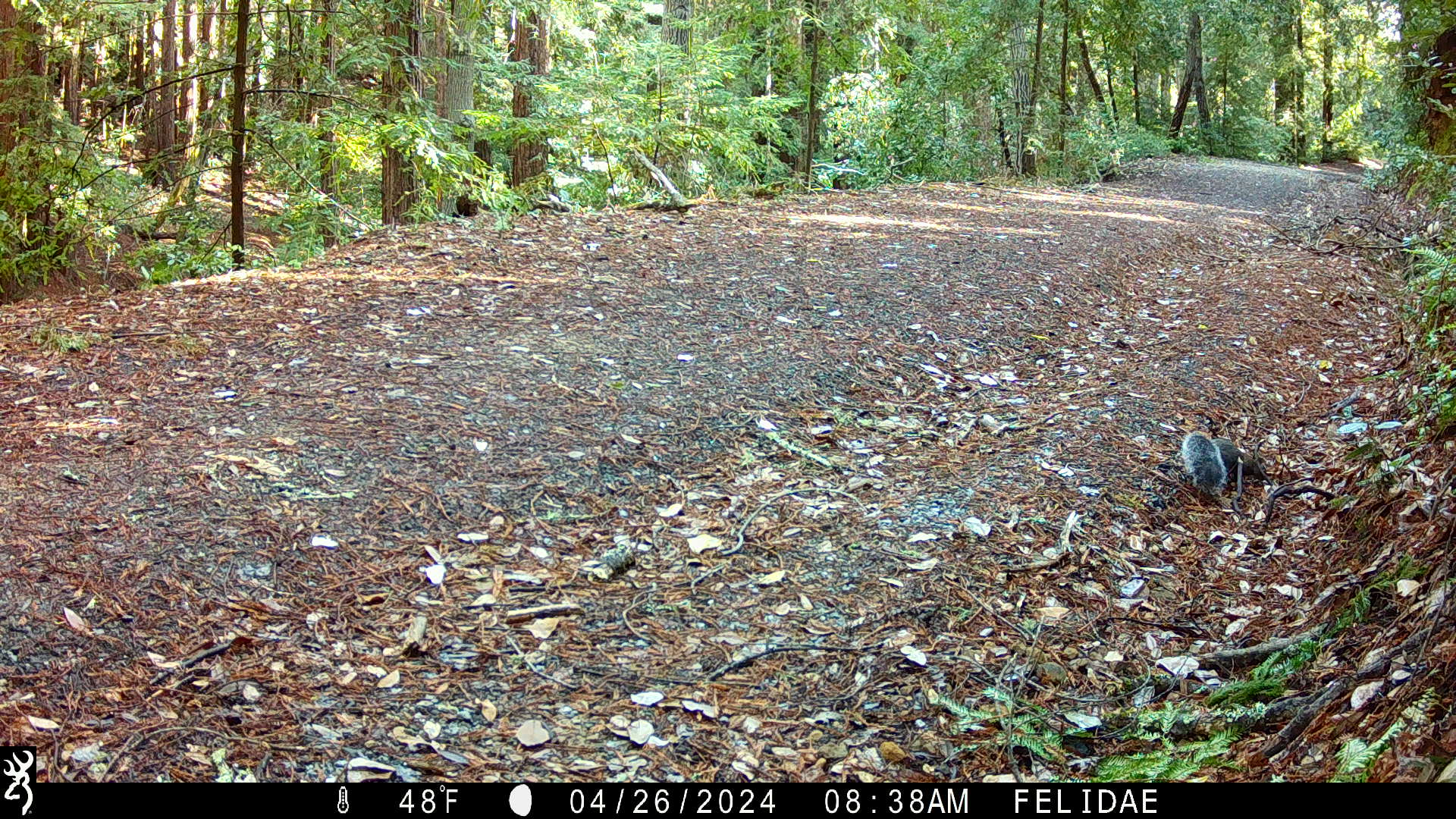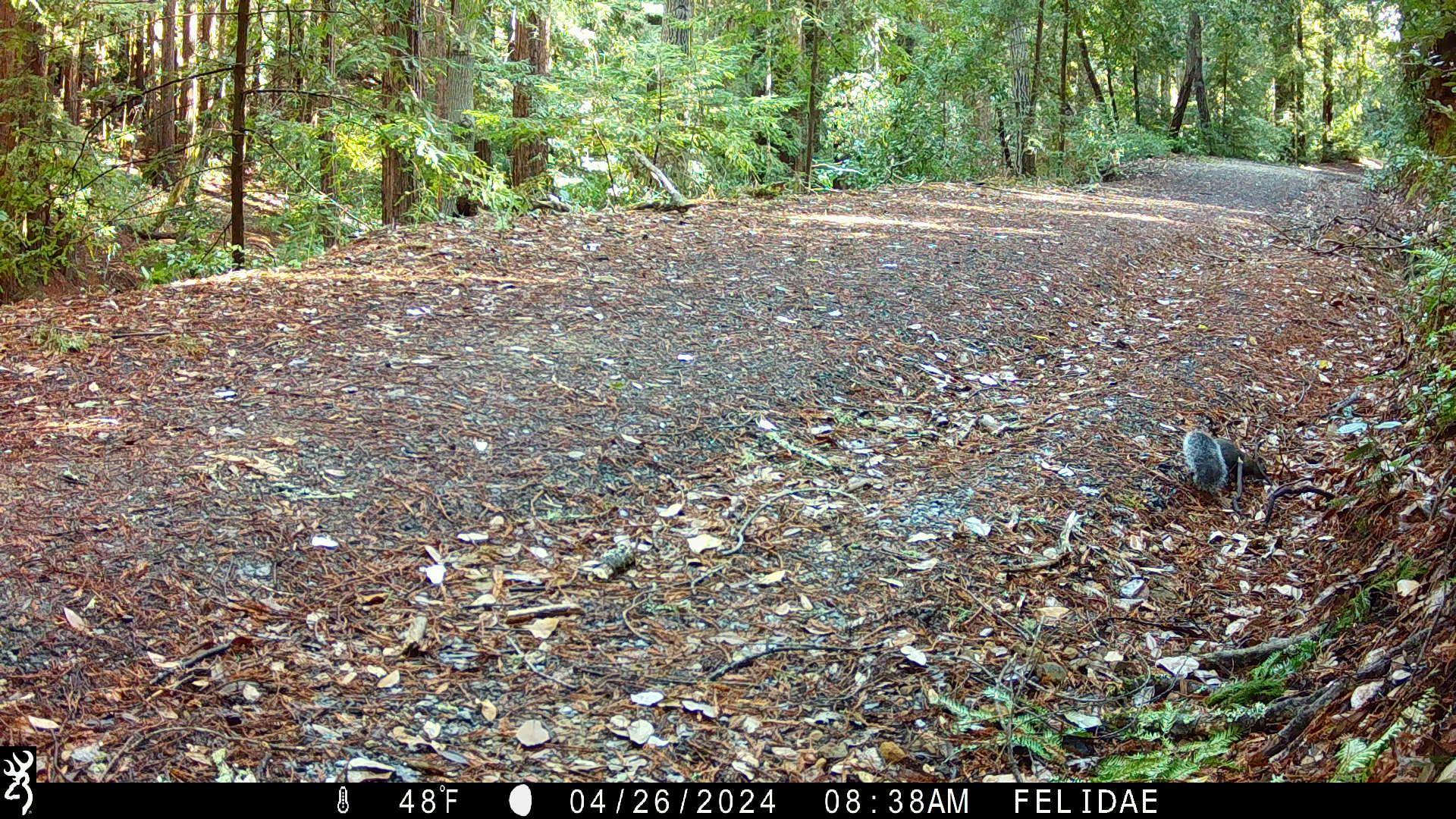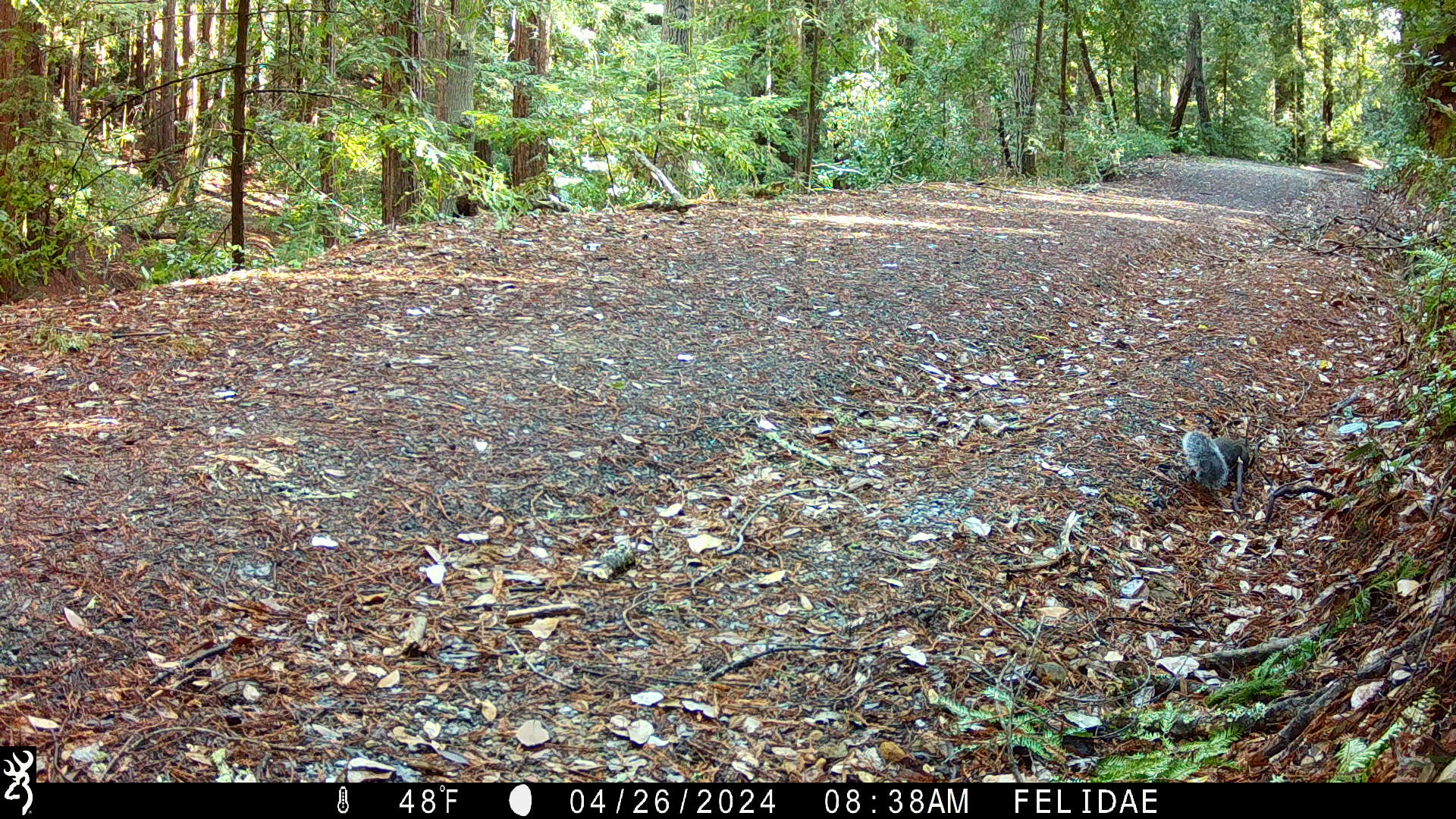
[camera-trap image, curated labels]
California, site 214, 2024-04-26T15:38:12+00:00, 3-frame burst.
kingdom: Animalia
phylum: Chordata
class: Mammalia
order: Rodentia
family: Sciuridae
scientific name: Sciuridae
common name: squirrel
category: unknown squirrel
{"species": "unknown squirrel (squirrel) (Sciuridae)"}